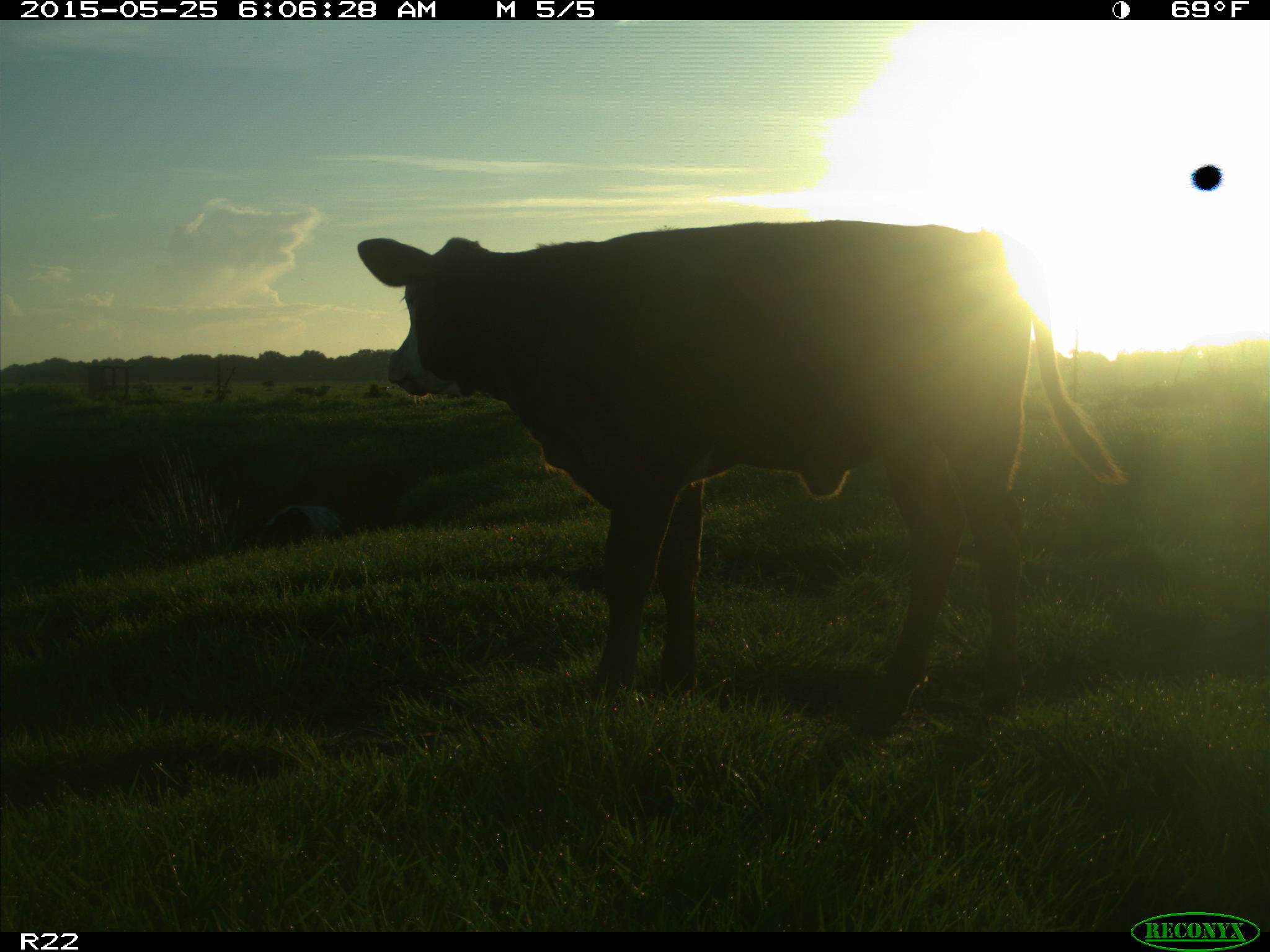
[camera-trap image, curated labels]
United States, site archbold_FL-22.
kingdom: Animalia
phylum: Chordata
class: Mammalia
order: Artiodactyla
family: Bovidae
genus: Bos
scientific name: Bos taurus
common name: domestic cow